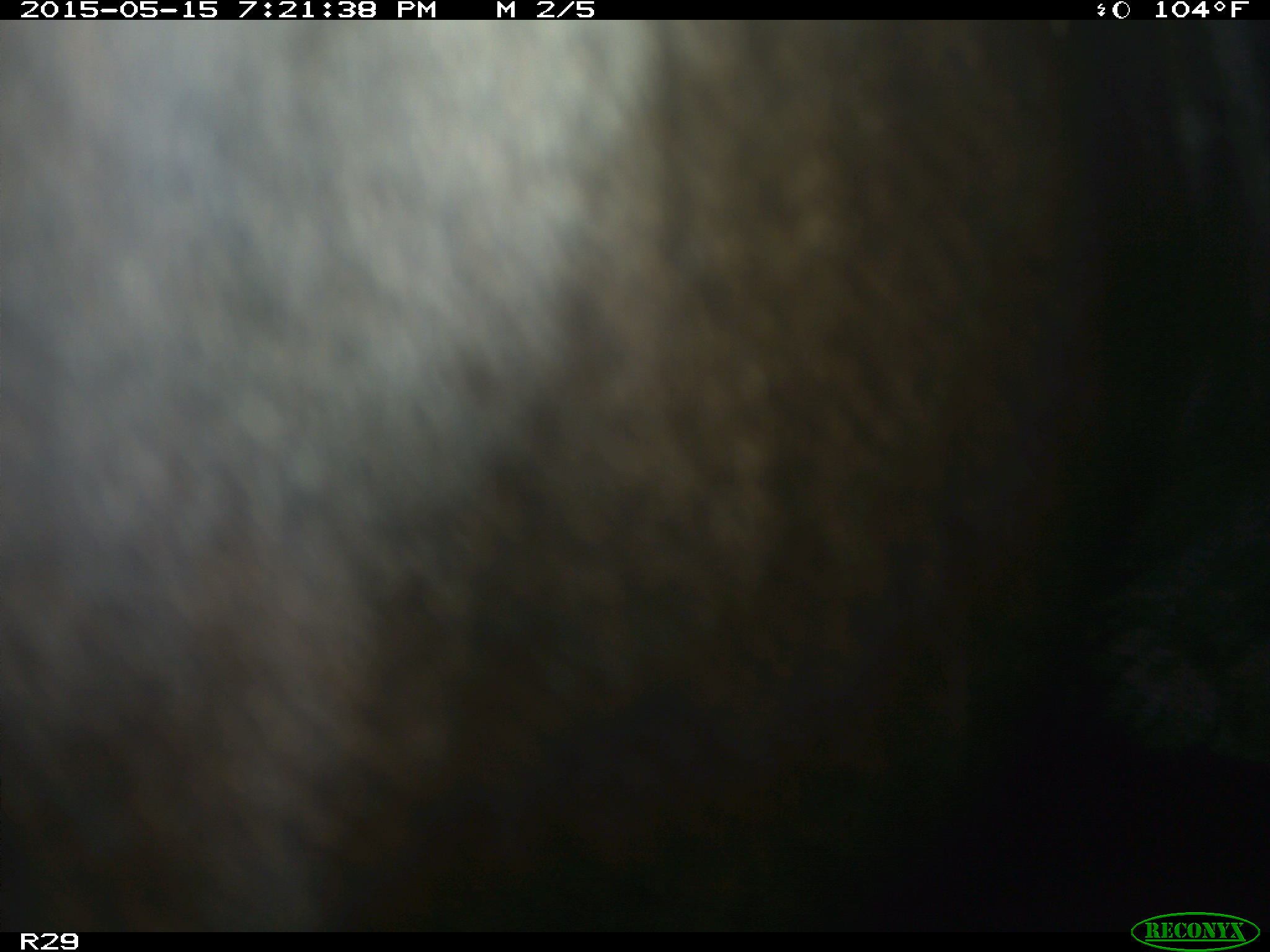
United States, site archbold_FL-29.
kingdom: Animalia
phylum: Chordata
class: Mammalia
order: Artiodactyla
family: Bovidae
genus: Bos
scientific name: Bos taurus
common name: domestic cow